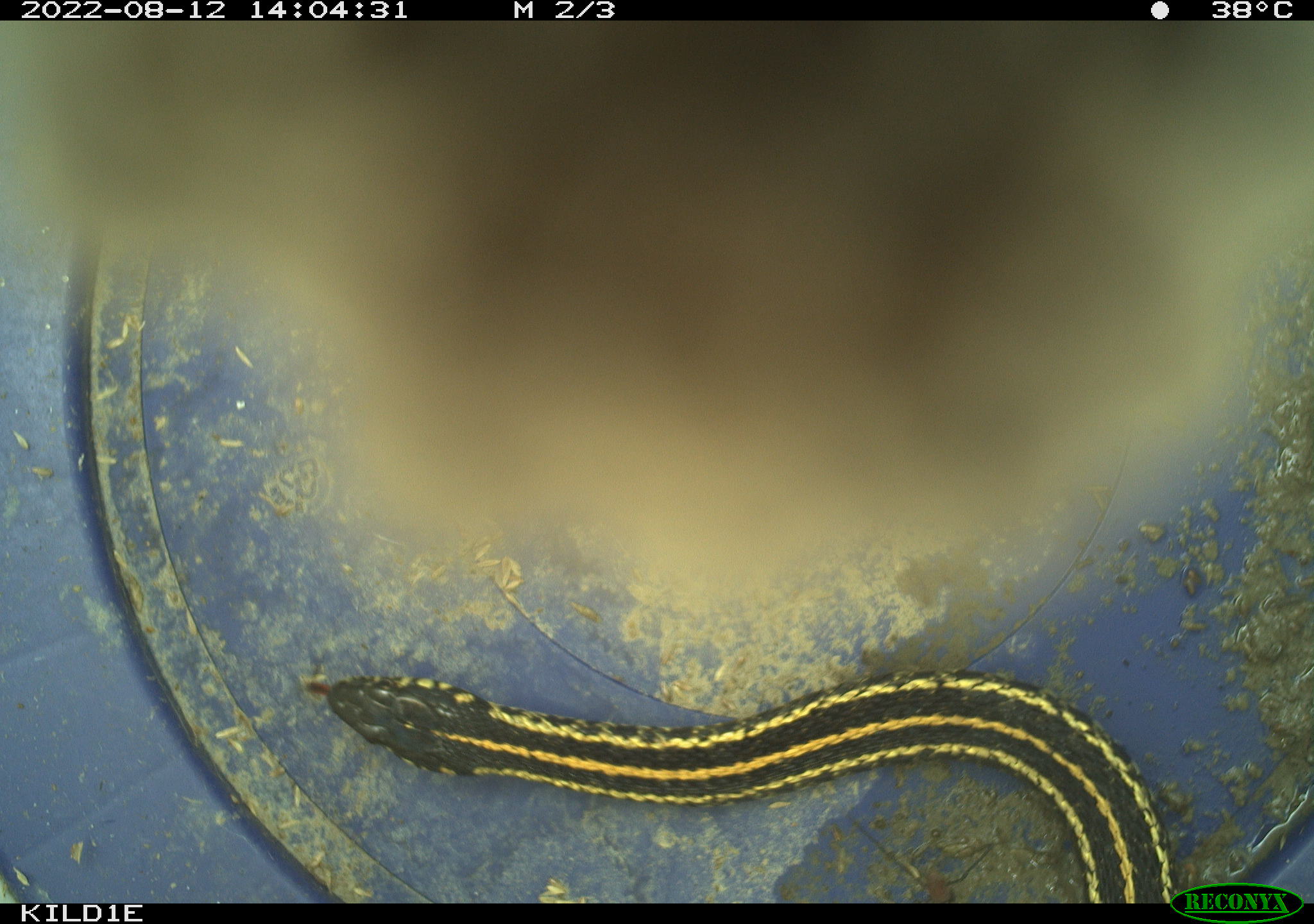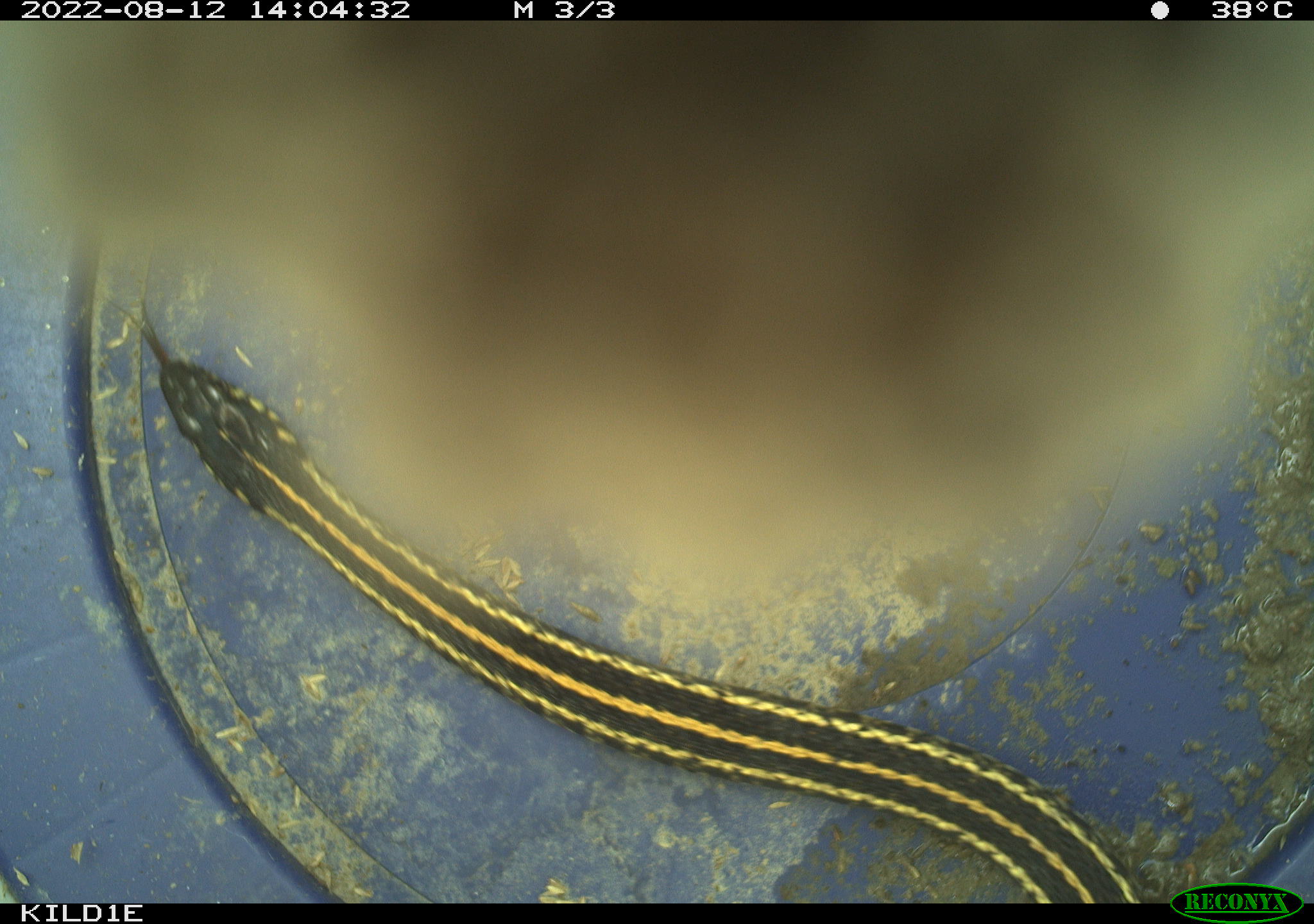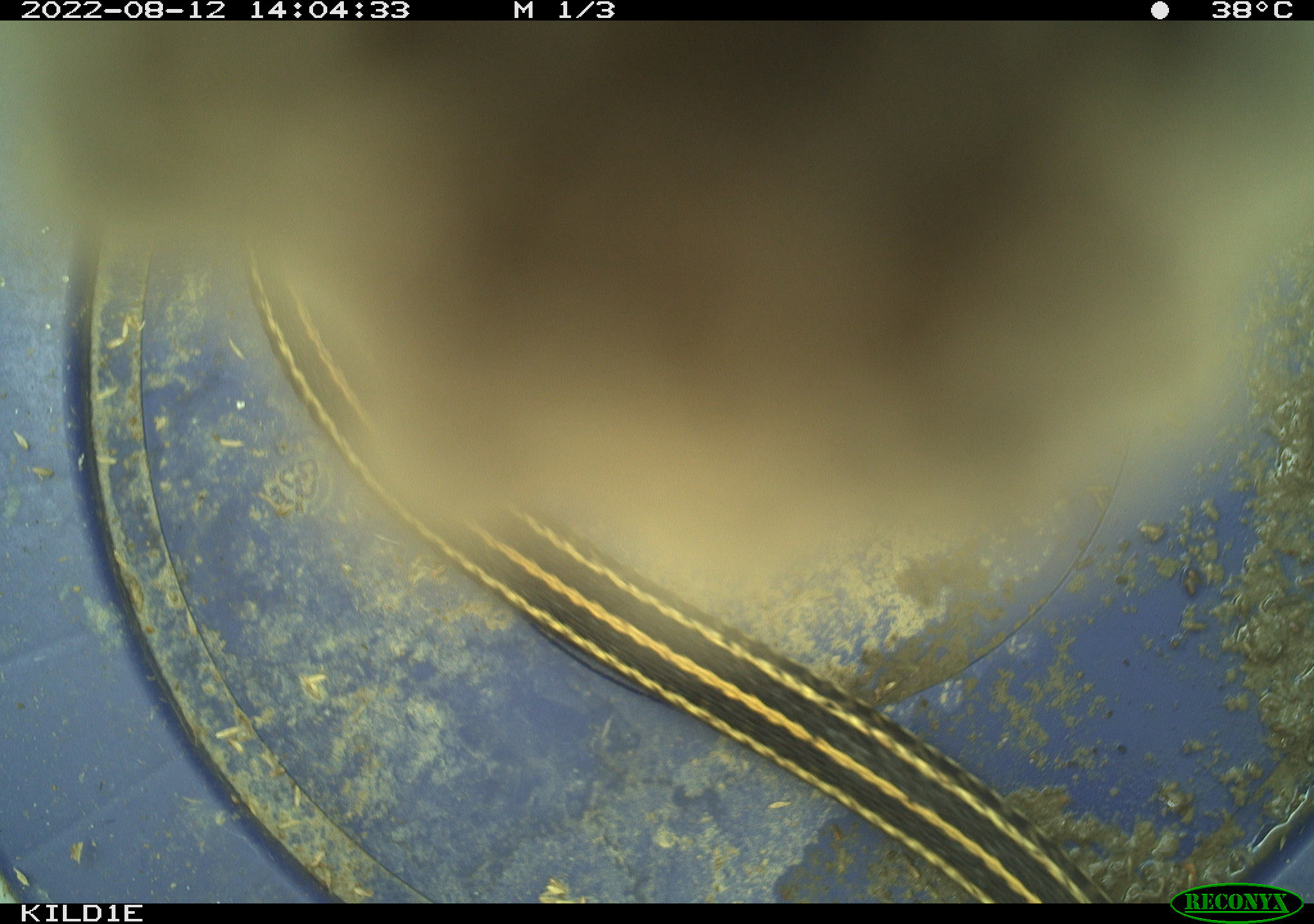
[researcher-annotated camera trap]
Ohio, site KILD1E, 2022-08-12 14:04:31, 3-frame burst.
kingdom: Animalia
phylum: Chordata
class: Reptilia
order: Squamata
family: Colubridae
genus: Thamnophis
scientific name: Thamnophis radix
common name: plains gartersnake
Plains gartersnake (Thamnophis radix).